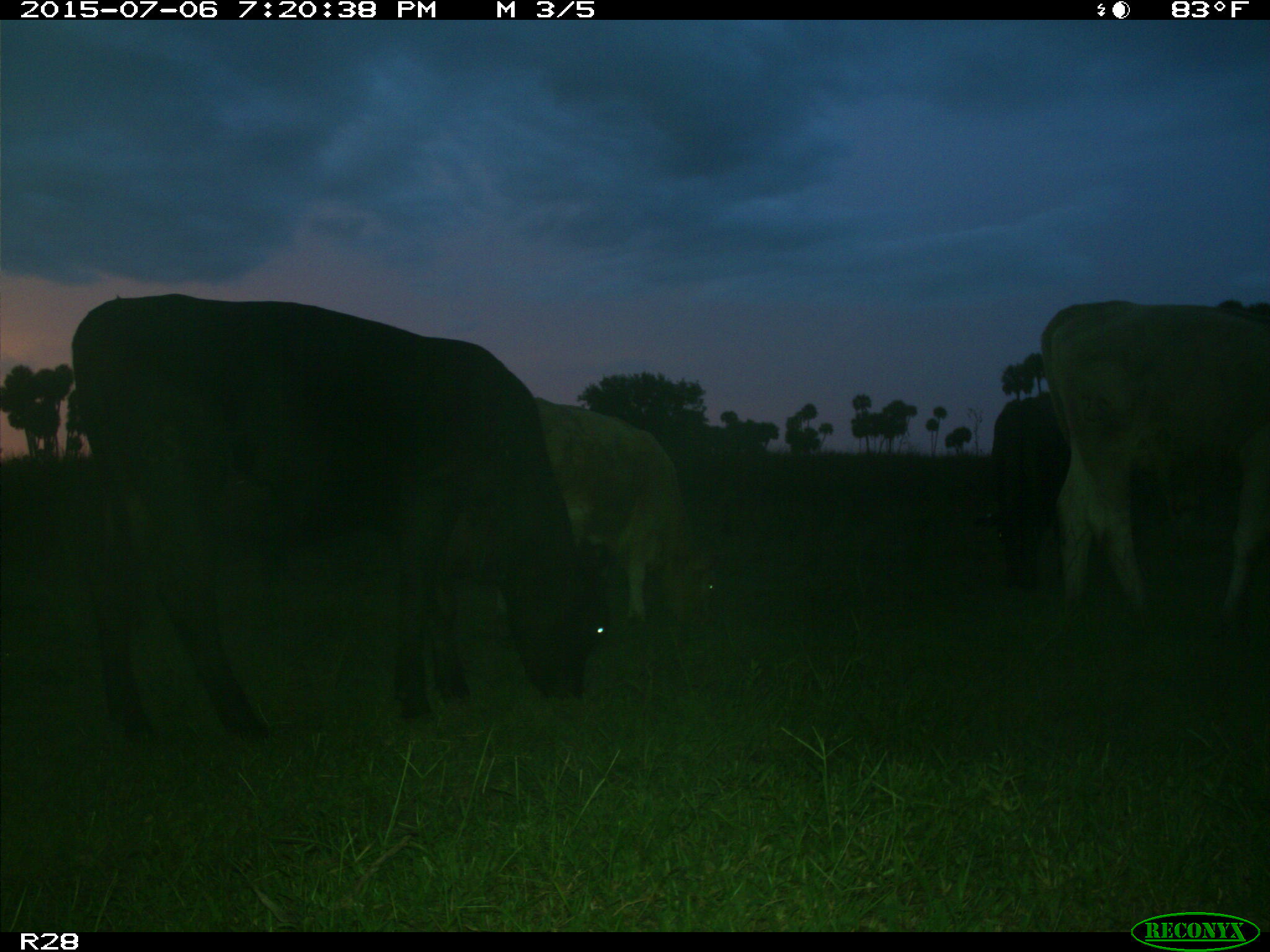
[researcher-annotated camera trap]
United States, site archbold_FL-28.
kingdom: Animalia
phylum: Chordata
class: Mammalia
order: Artiodactyla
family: Bovidae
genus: Bos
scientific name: Bos taurus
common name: domestic cow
Bos taurus (domestic cow).